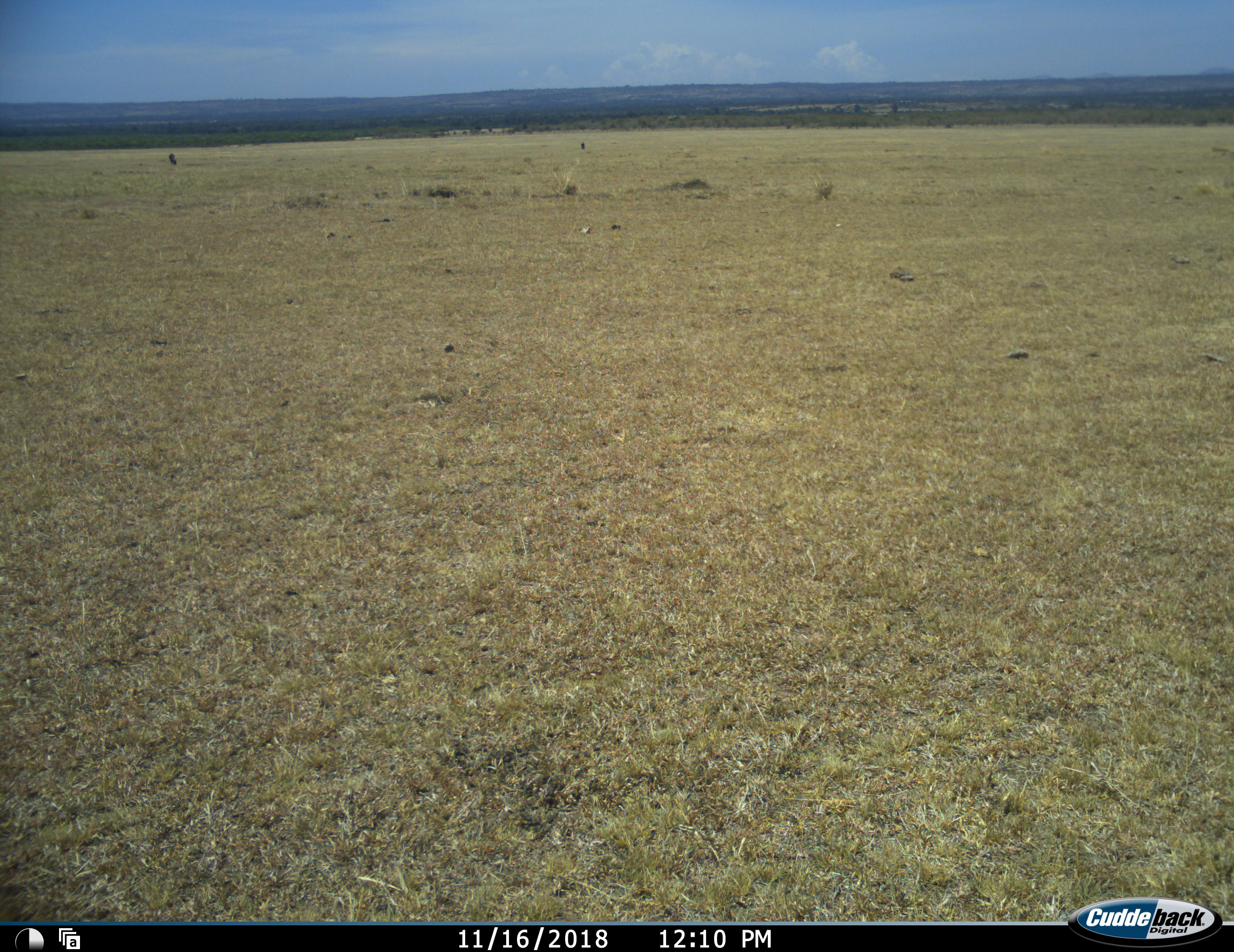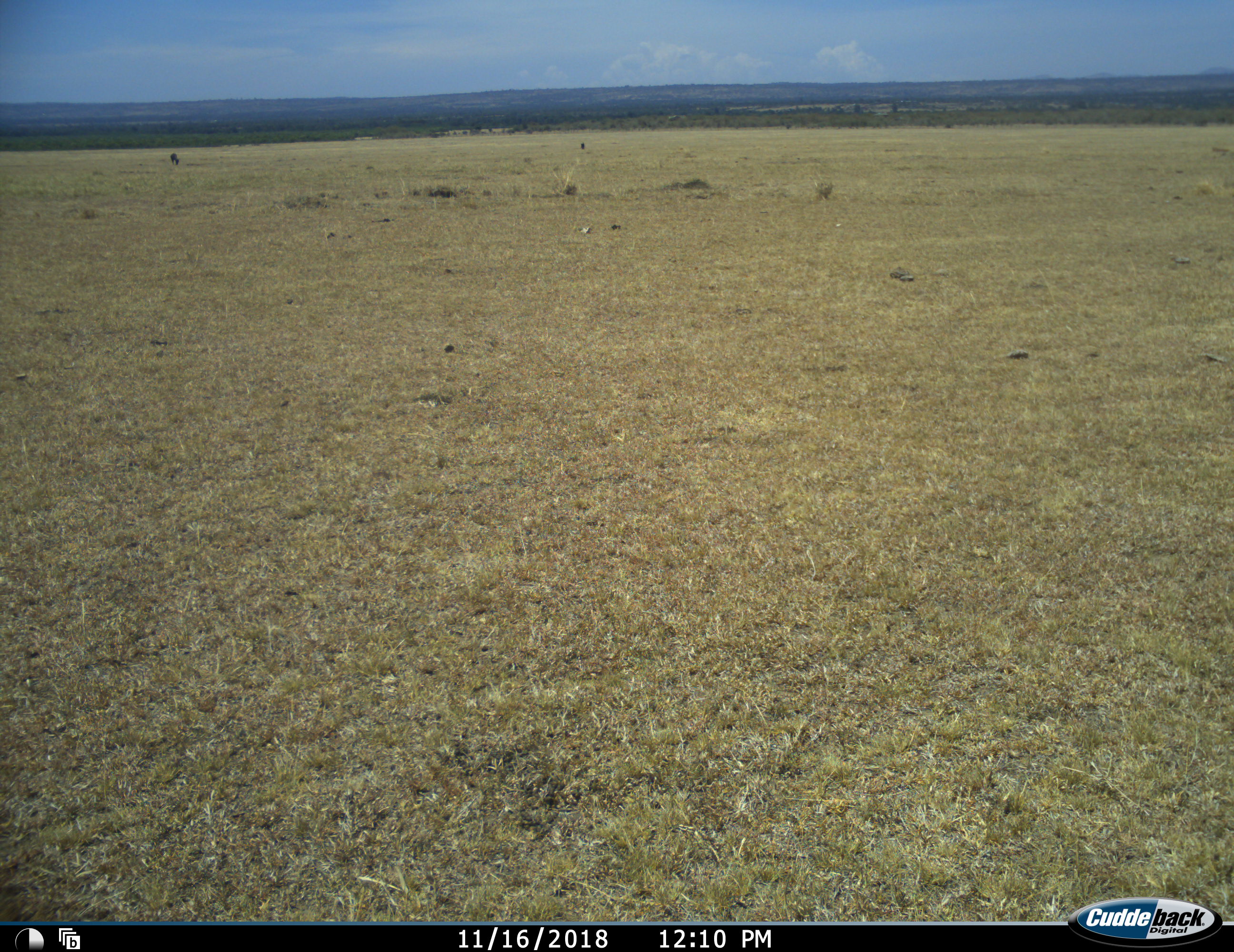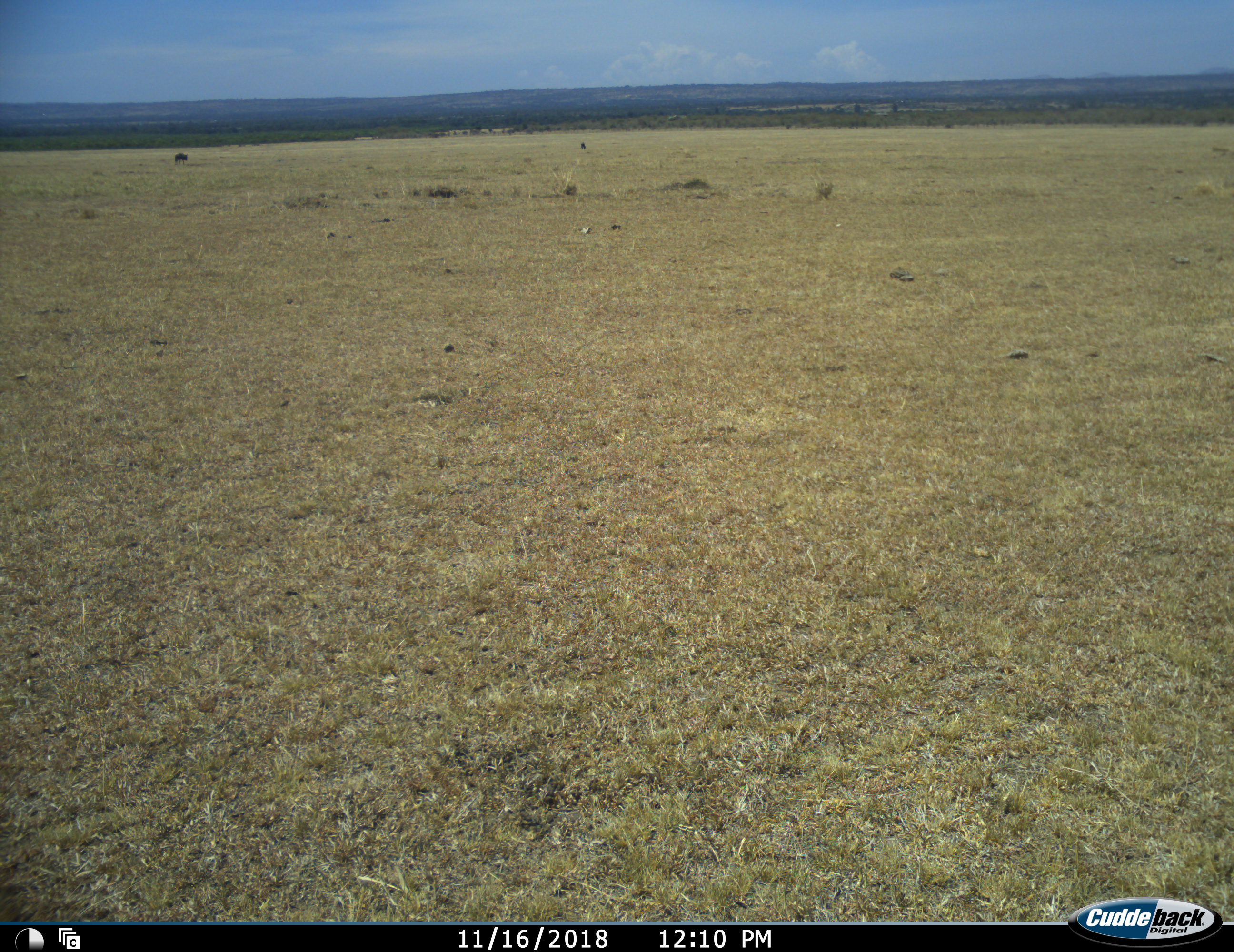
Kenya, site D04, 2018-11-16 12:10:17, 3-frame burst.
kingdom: Animalia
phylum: Chordata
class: Mammalia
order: Artiodactyla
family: Bovidae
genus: Connochaetes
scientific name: Connochaetes taurinus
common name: common wildebeest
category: wildebeest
Wildebeest (common wildebeest) (Connochaetes taurinus), count 2. Behavior (volunteer vote fractions): standing 0%, resting 0%, moving 60%, interacting 0%. Young present (vote fraction): 0%. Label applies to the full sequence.